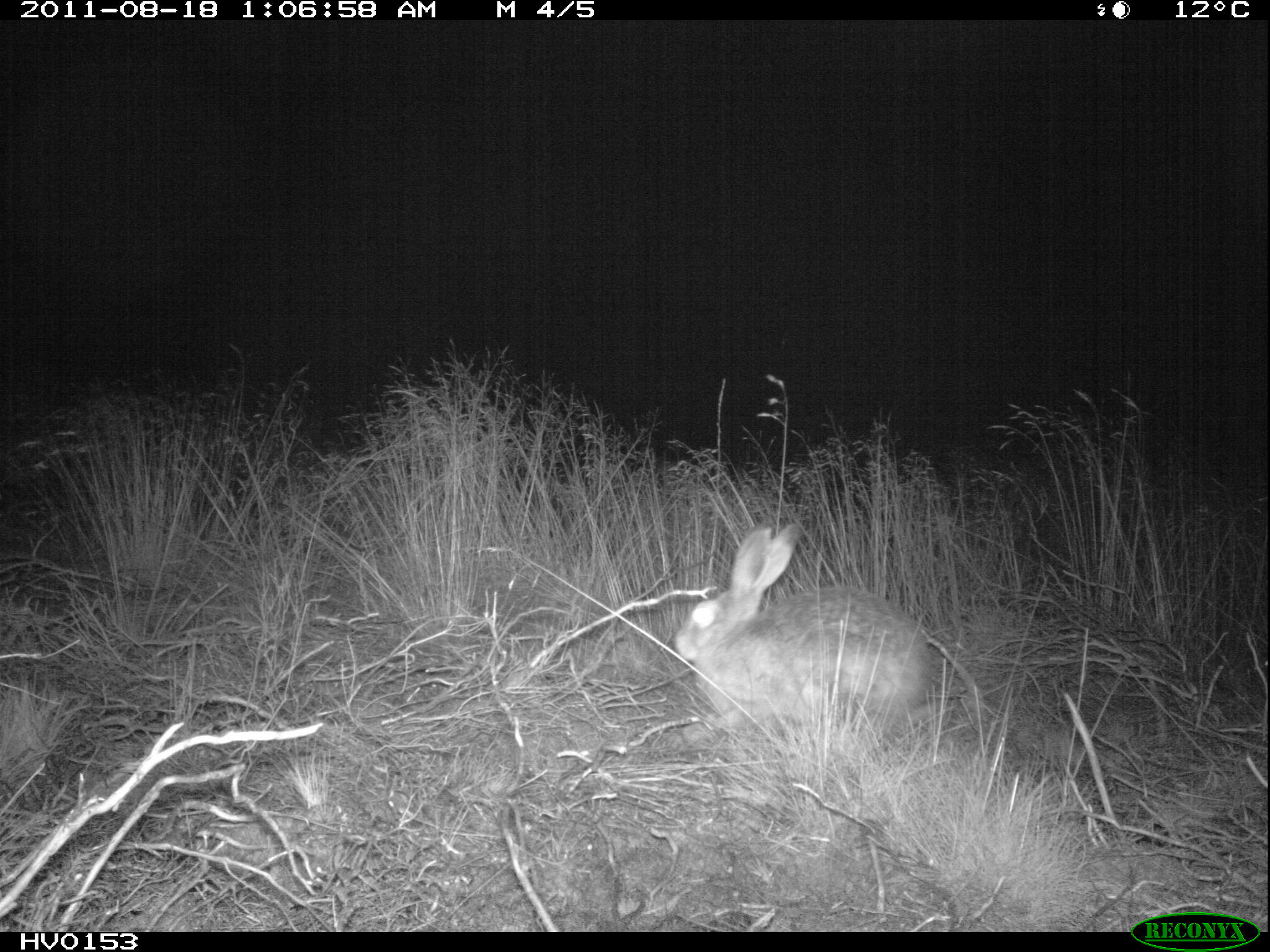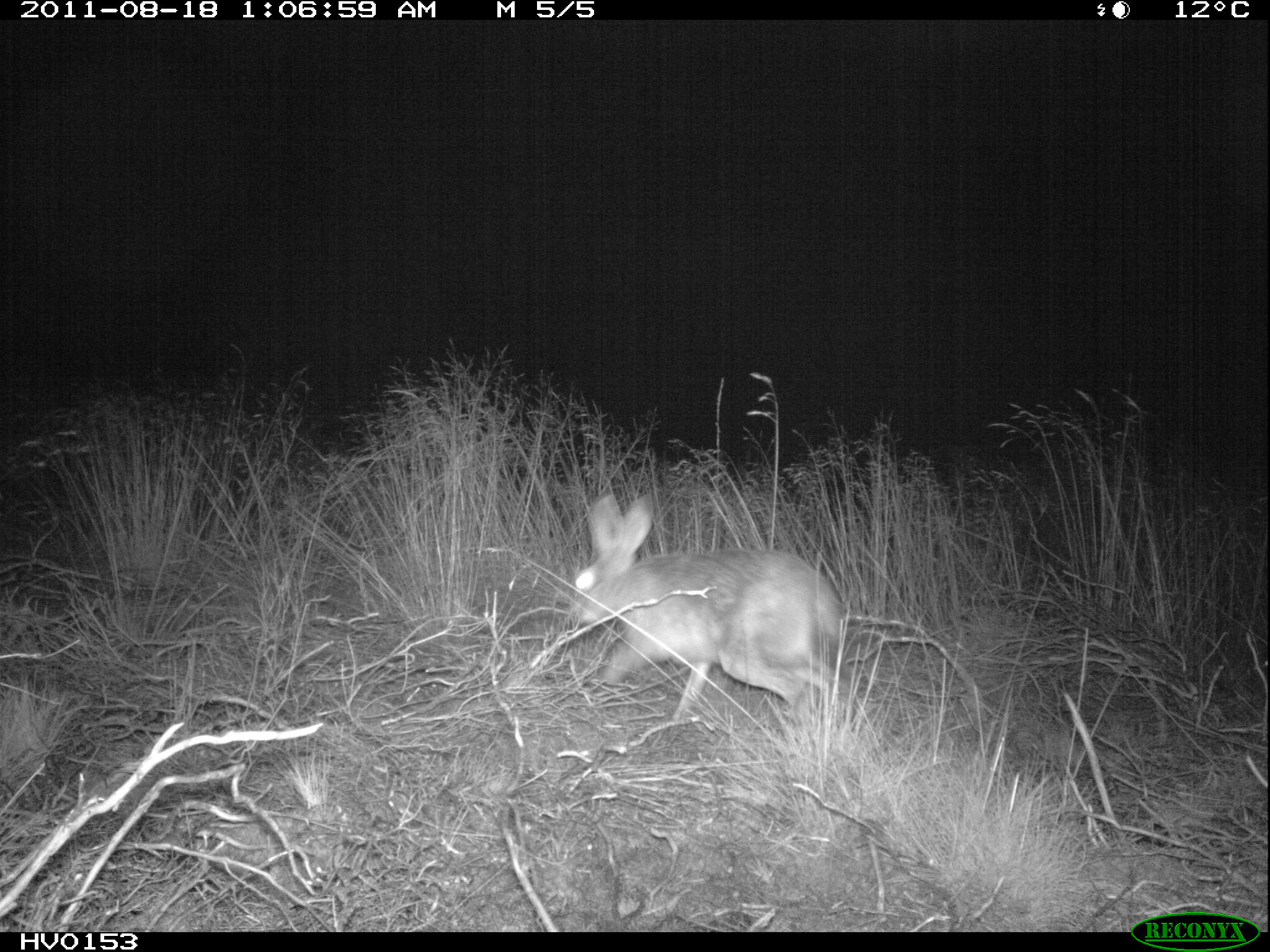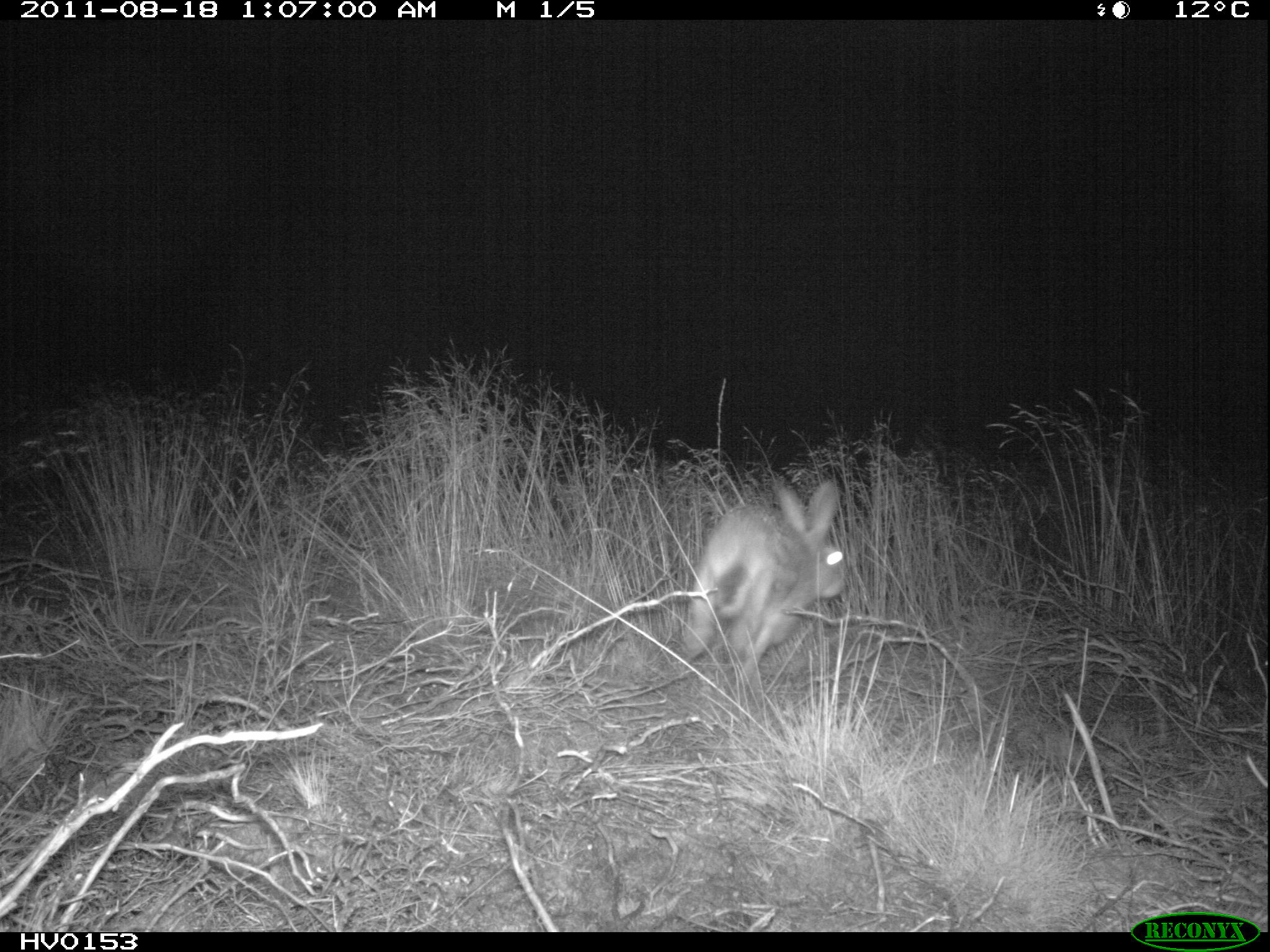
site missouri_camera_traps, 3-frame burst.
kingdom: Animalia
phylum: Chordata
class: Mammalia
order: Lagomorpha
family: Leporidae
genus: Lepus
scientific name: Lepus europaeus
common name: european hare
European hare (Lepus europaeus). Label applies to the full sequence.